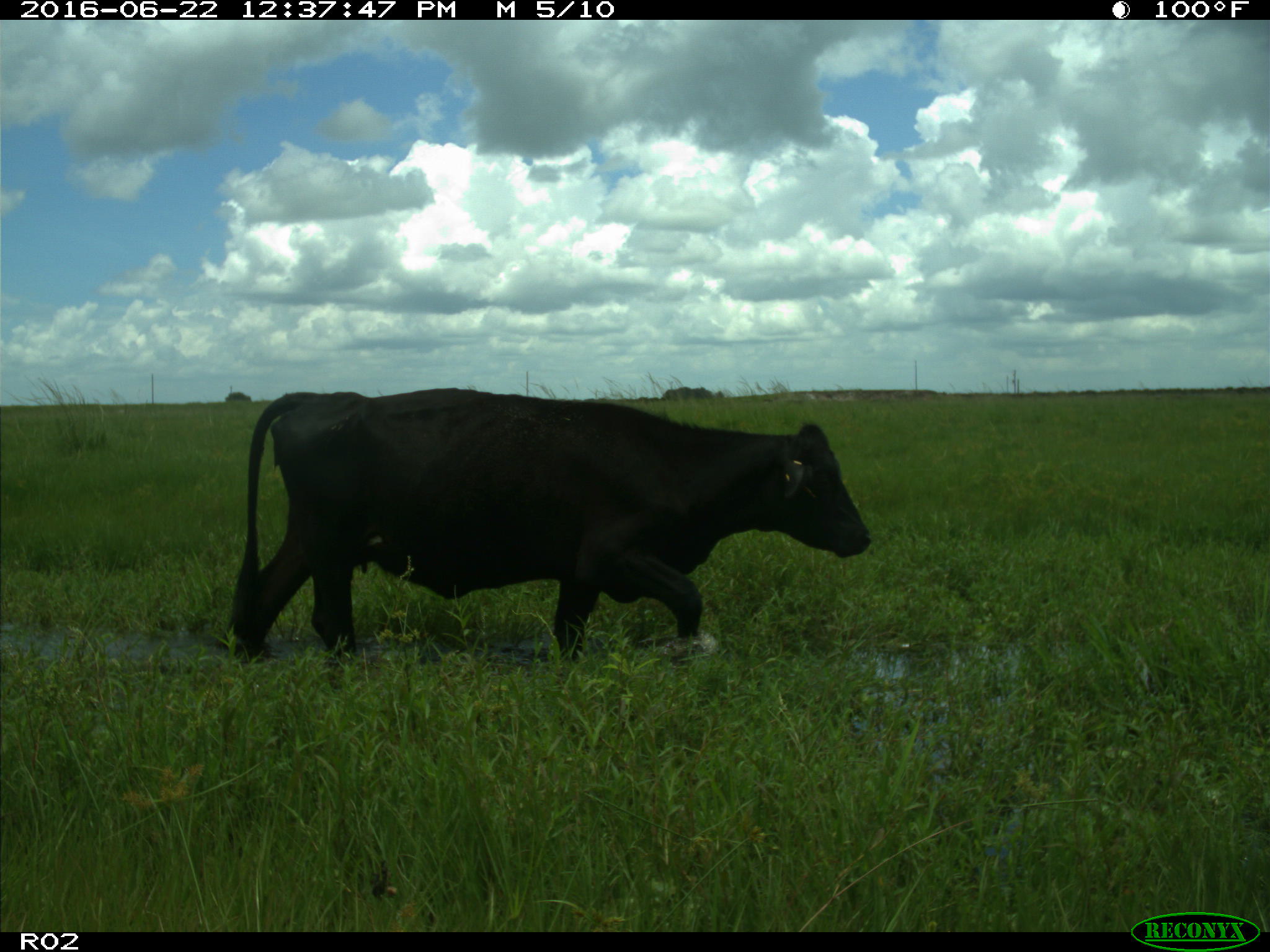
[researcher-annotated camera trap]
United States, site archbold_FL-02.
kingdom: Animalia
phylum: Chordata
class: Mammalia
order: Artiodactyla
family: Bovidae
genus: Bos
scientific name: Bos taurus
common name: domestic cow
Bos taurus (domestic cow).